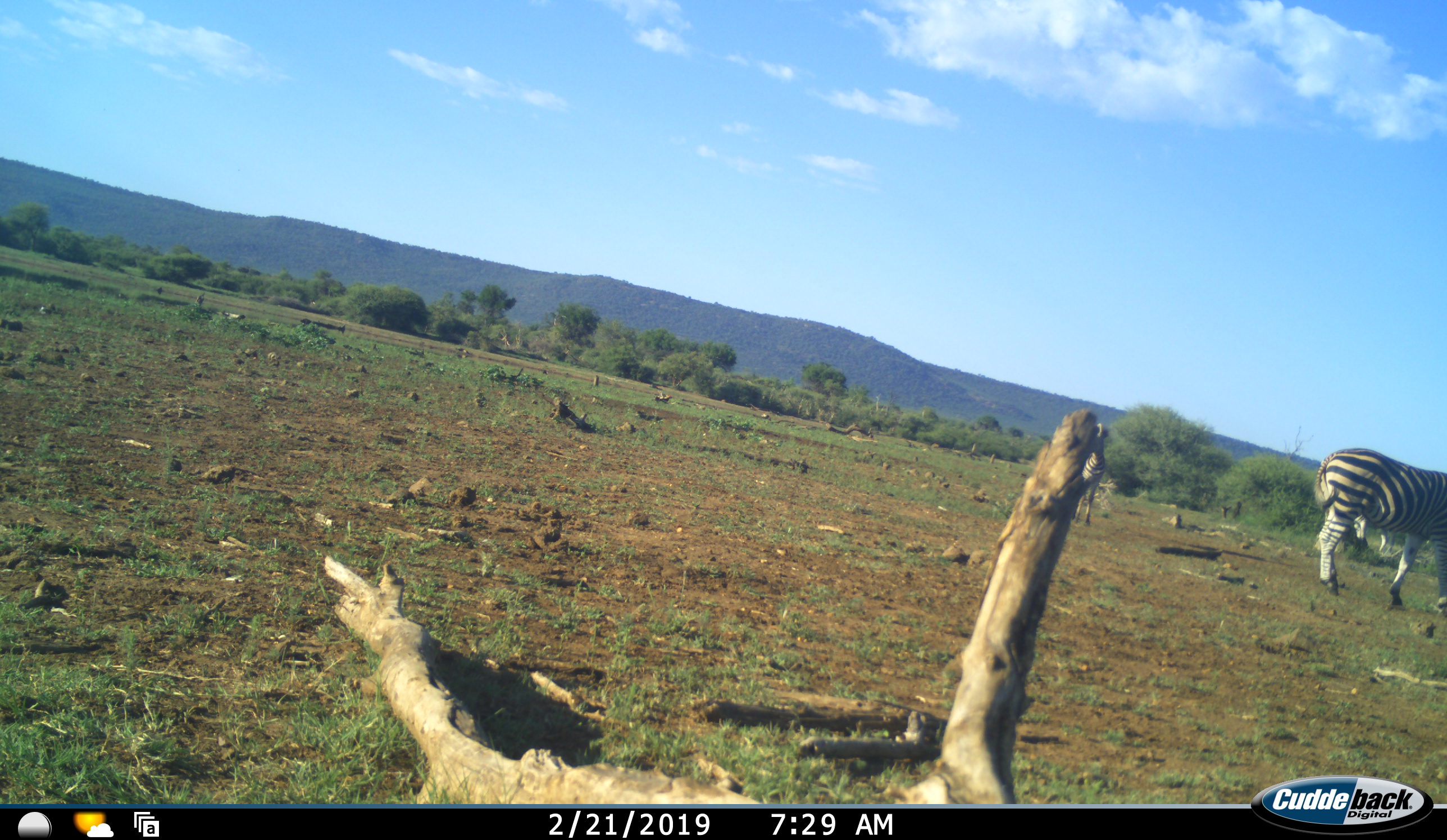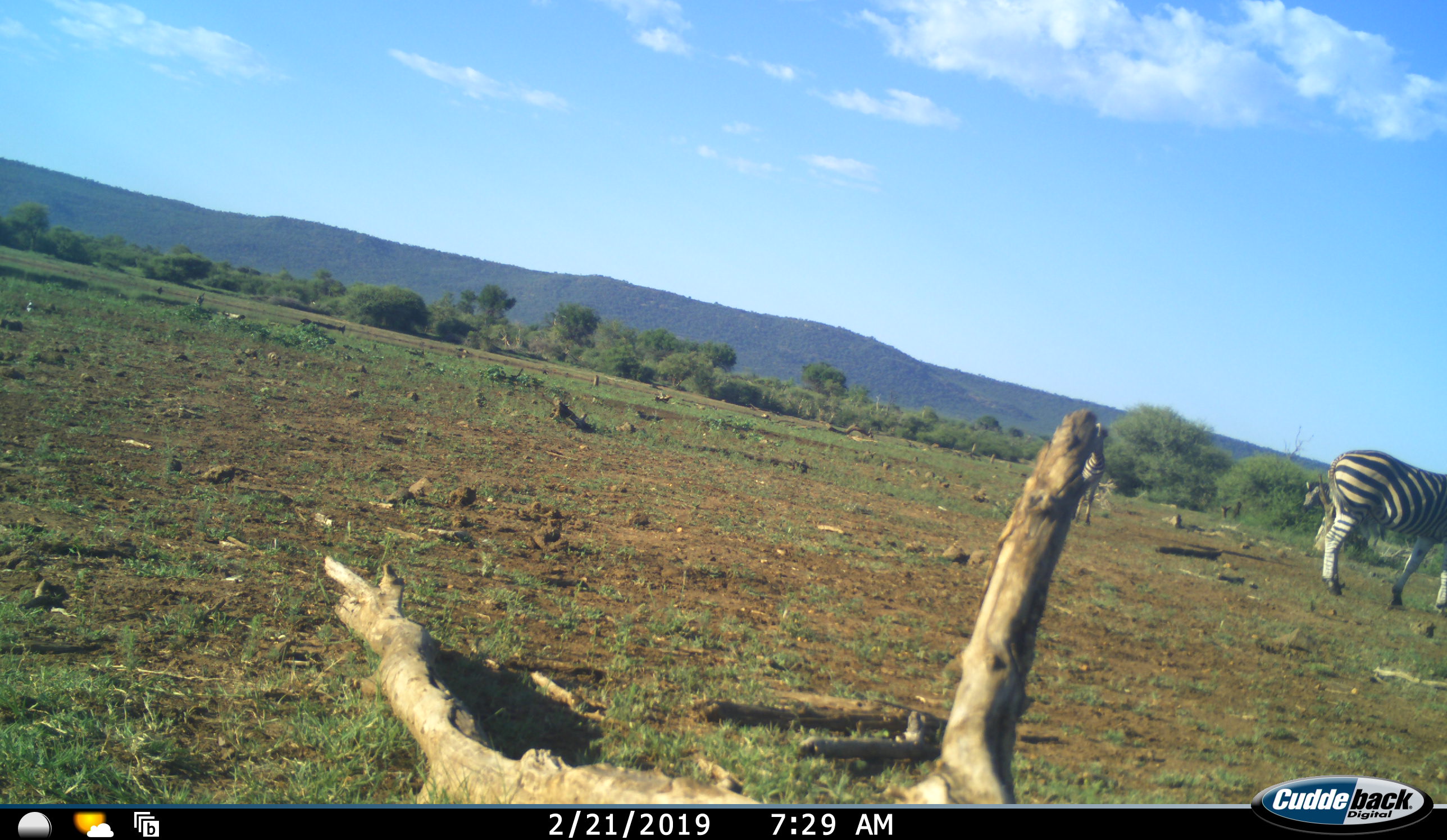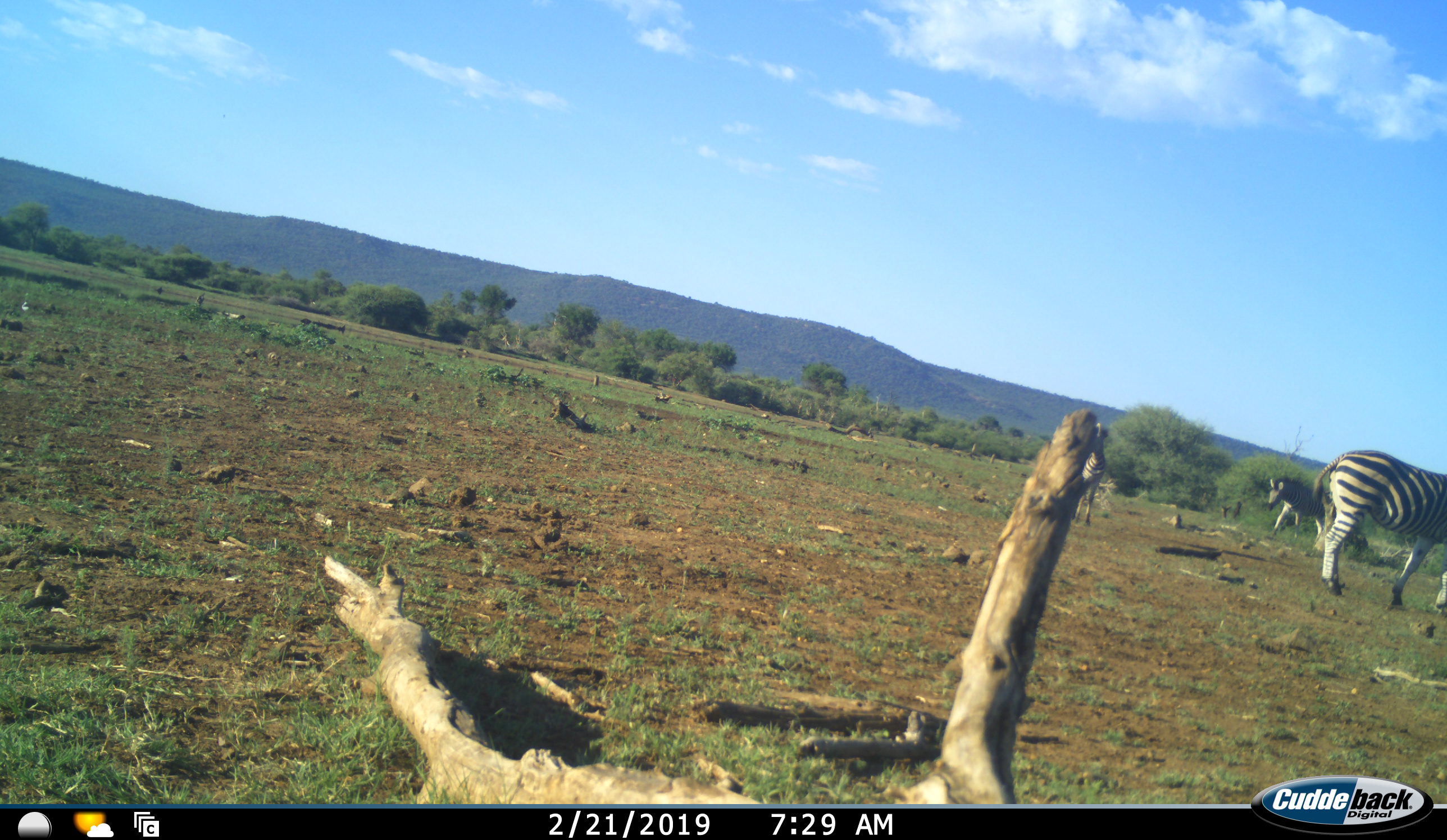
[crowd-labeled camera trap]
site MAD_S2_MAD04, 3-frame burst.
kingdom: Animalia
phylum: Chordata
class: Mammalia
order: Perissodactyla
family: Equidae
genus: Equus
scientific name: Equus quagga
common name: plains zebra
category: zebraplains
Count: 3.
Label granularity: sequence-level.